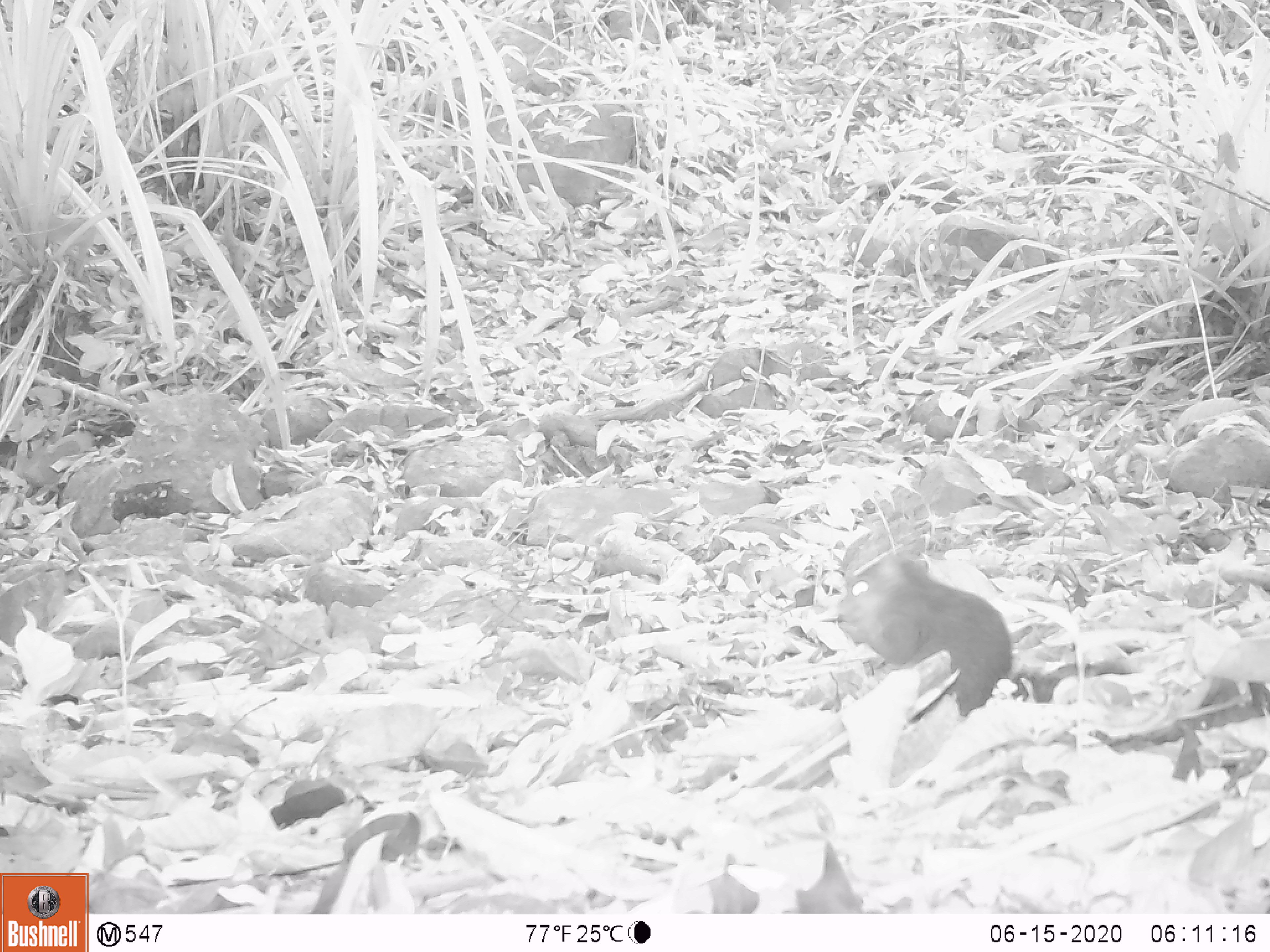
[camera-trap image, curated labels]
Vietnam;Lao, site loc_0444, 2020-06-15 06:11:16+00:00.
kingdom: Animalia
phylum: Chordata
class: Mammalia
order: Rodentia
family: Sciuridae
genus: Dremomys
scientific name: Dremomys rufigenis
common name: red-cheeked squirrel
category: red cheeked squirrel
Red cheeked squirrel (red-cheeked squirrel) (Dremomys rufigenis). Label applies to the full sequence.